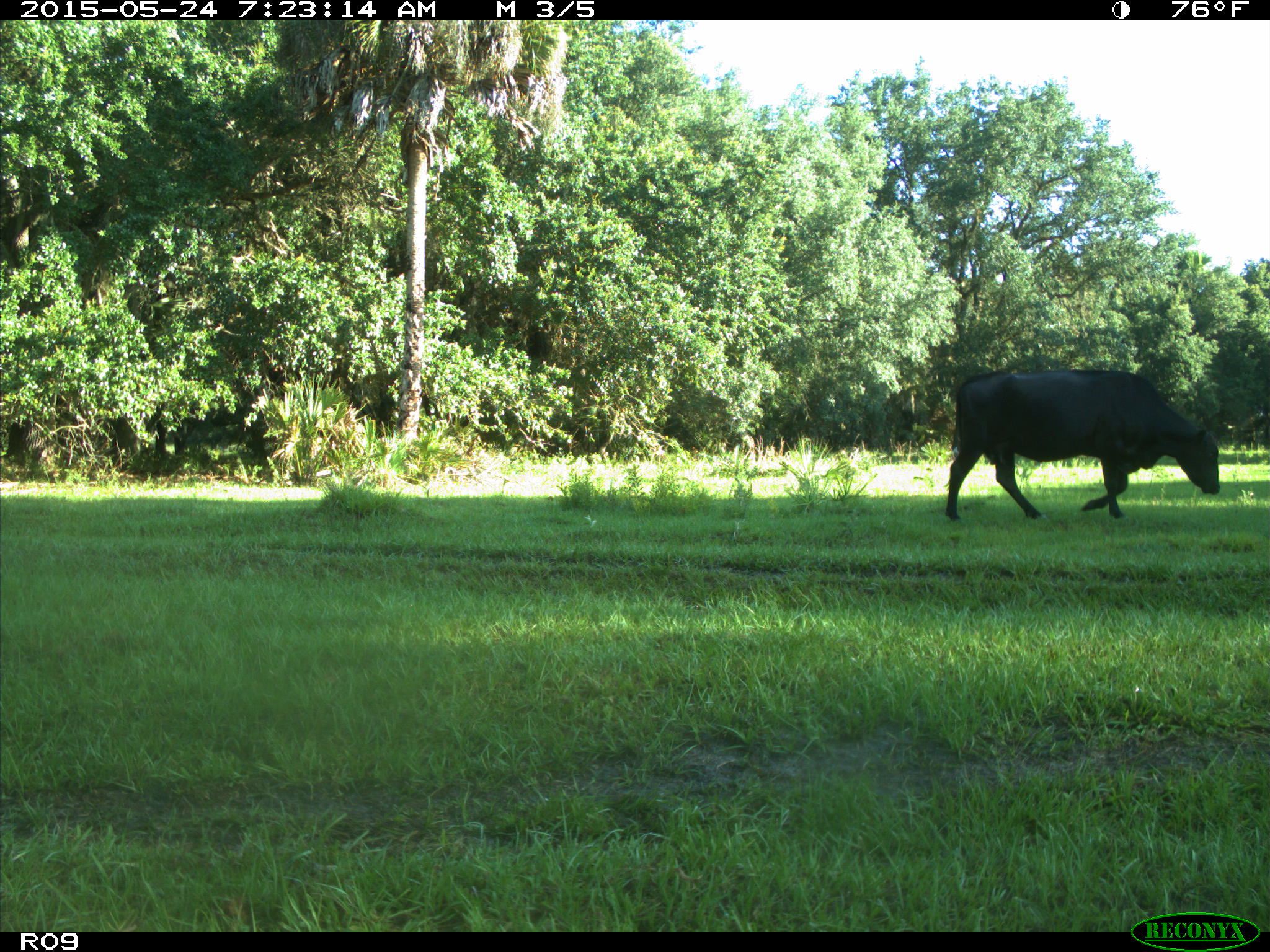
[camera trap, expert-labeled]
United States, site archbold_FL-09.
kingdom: Animalia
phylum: Chordata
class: Mammalia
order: Artiodactyla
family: Bovidae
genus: Bos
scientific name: Bos taurus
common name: domestic cow